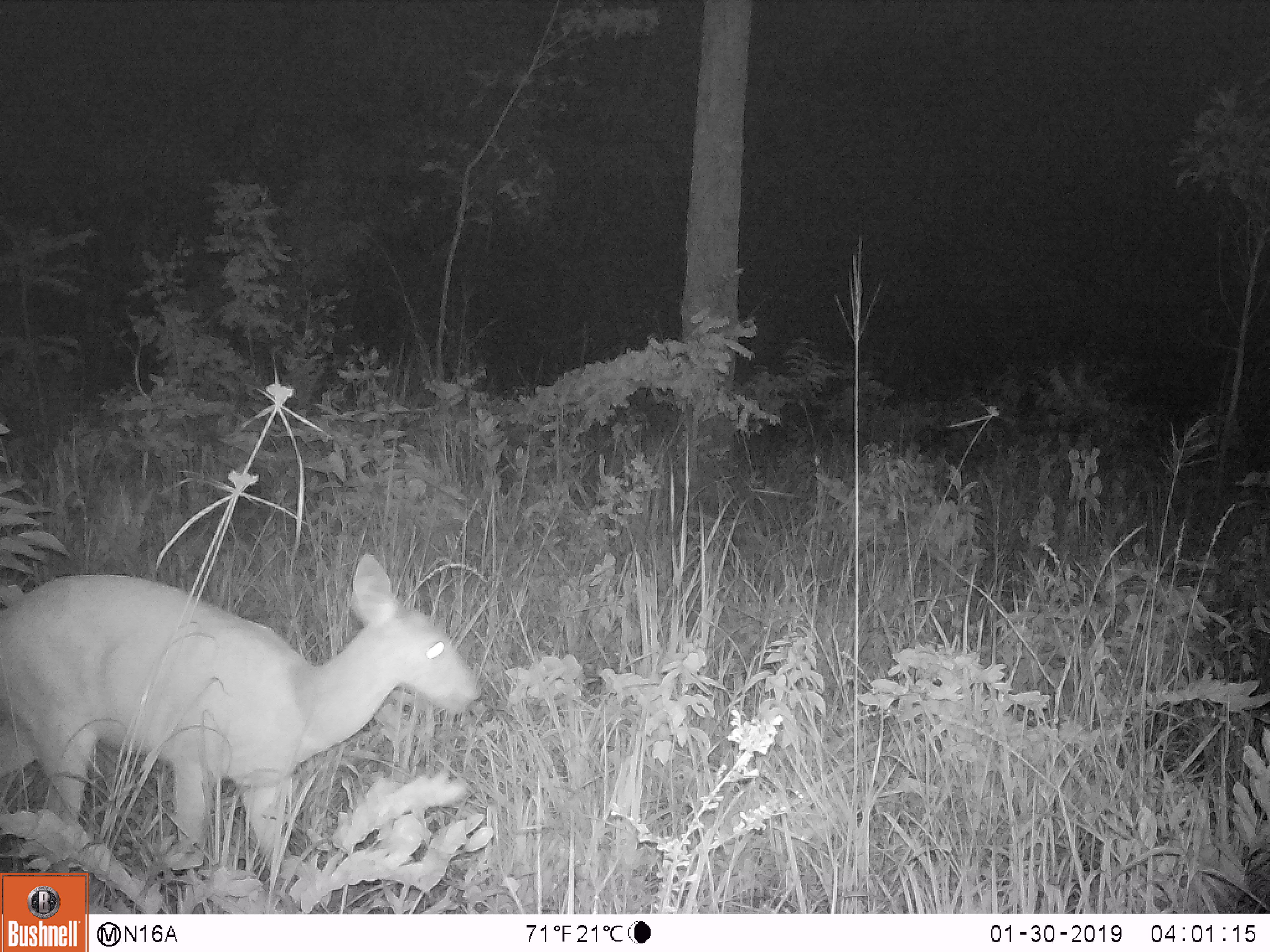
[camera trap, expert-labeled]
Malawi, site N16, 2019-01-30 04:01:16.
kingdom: Animalia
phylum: Chordata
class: Mammalia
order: Artiodactyla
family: Bovidae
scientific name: Antilopinae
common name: small antelope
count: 1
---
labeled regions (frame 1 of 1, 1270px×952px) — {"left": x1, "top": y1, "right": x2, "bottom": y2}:
small antelope: {"left": 0, "top": 529, "right": 484, "bottom": 862}